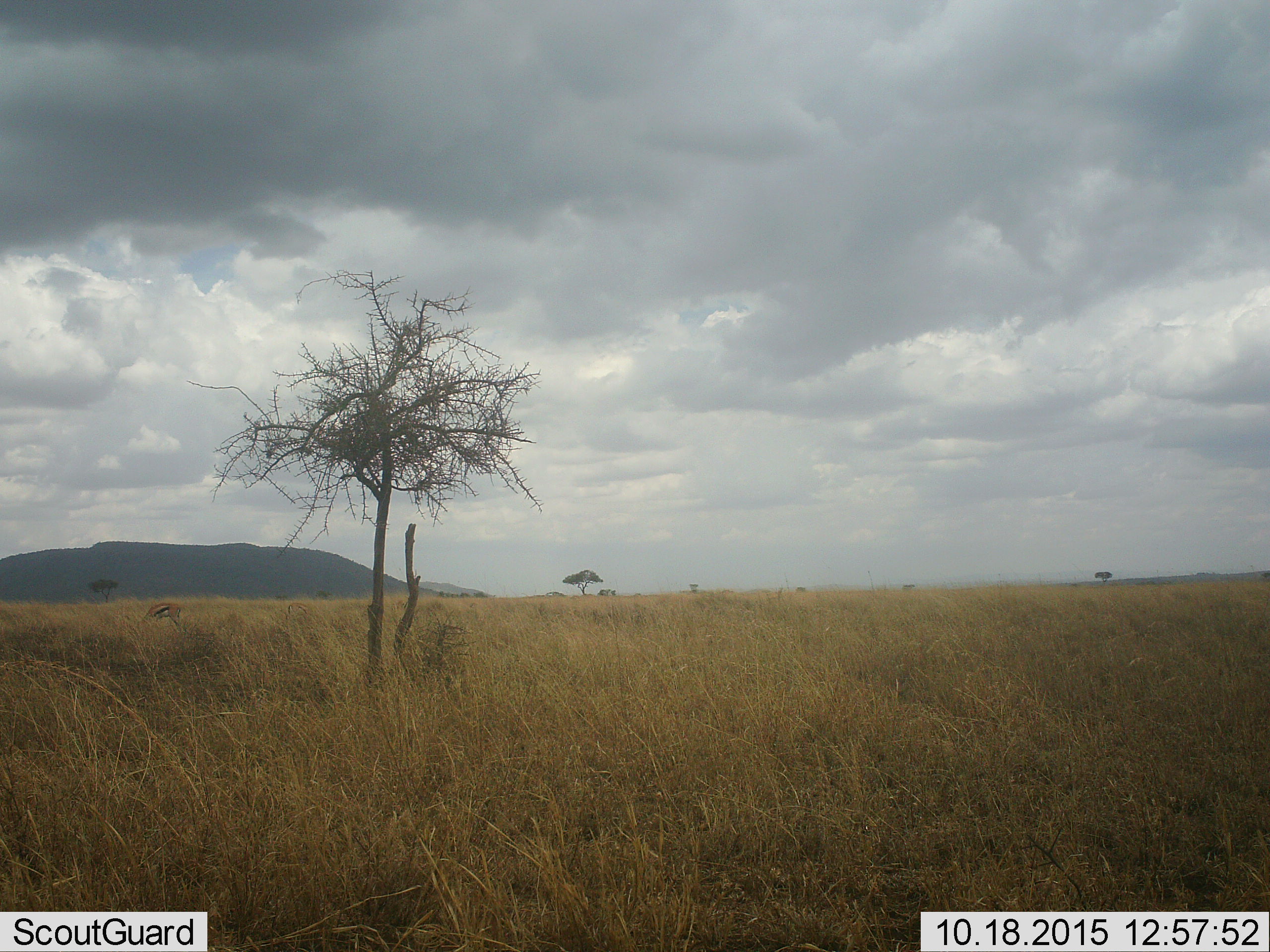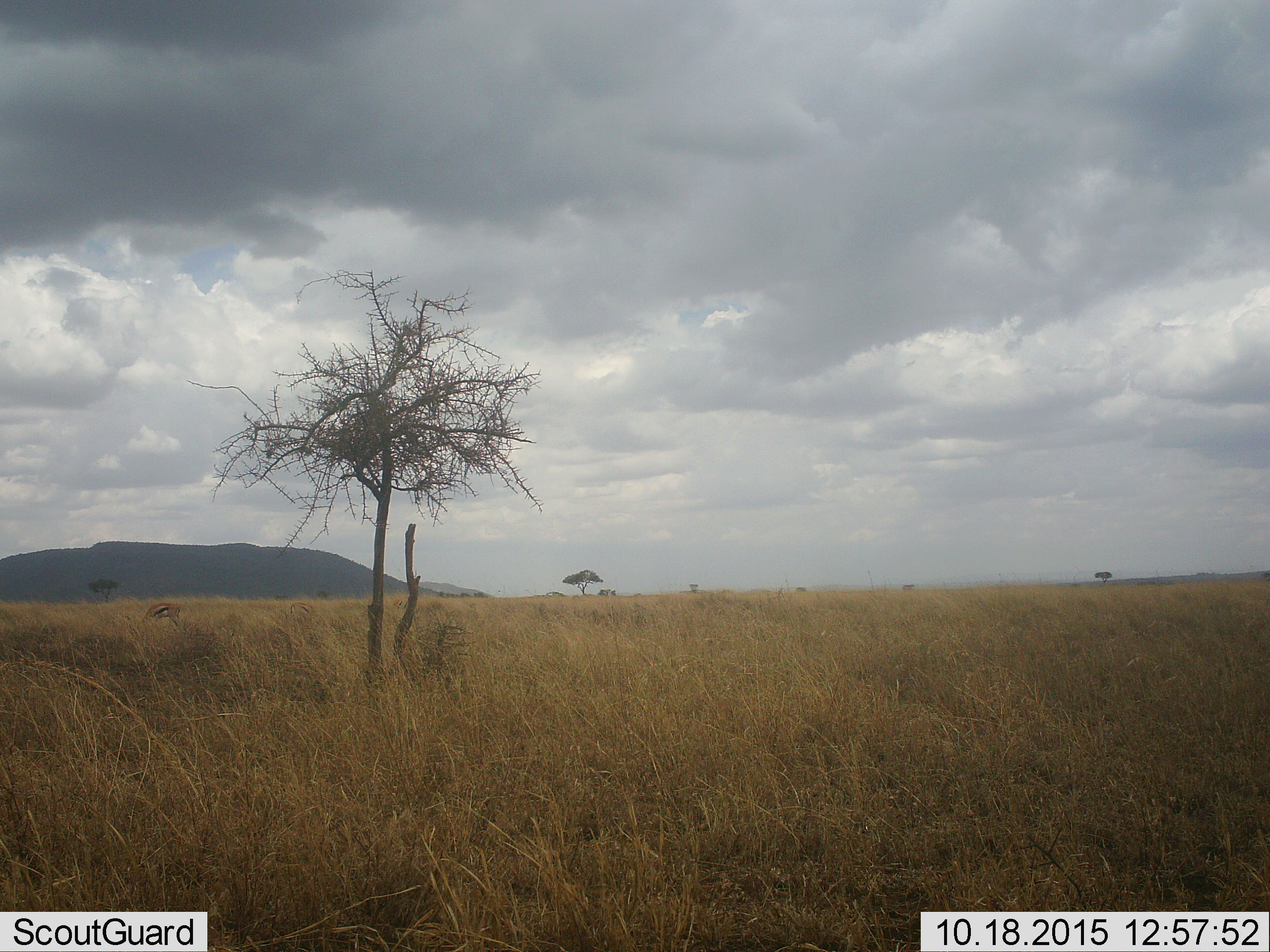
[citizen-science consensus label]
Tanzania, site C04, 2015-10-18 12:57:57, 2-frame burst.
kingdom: Animalia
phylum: Chordata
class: Mammalia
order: Artiodactyla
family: Bovidae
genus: Eudorcas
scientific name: Eudorcas thomsonii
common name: thomson's gazelle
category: gazellethomsons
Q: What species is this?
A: Gazellethomsons (thomson's gazelle) (Eudorcas thomsonii).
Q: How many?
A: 1.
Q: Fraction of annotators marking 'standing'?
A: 30%.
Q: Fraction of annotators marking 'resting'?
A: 10%.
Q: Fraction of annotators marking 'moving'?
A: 0%.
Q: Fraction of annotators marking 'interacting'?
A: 0%.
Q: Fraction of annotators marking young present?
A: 0%.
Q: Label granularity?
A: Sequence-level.